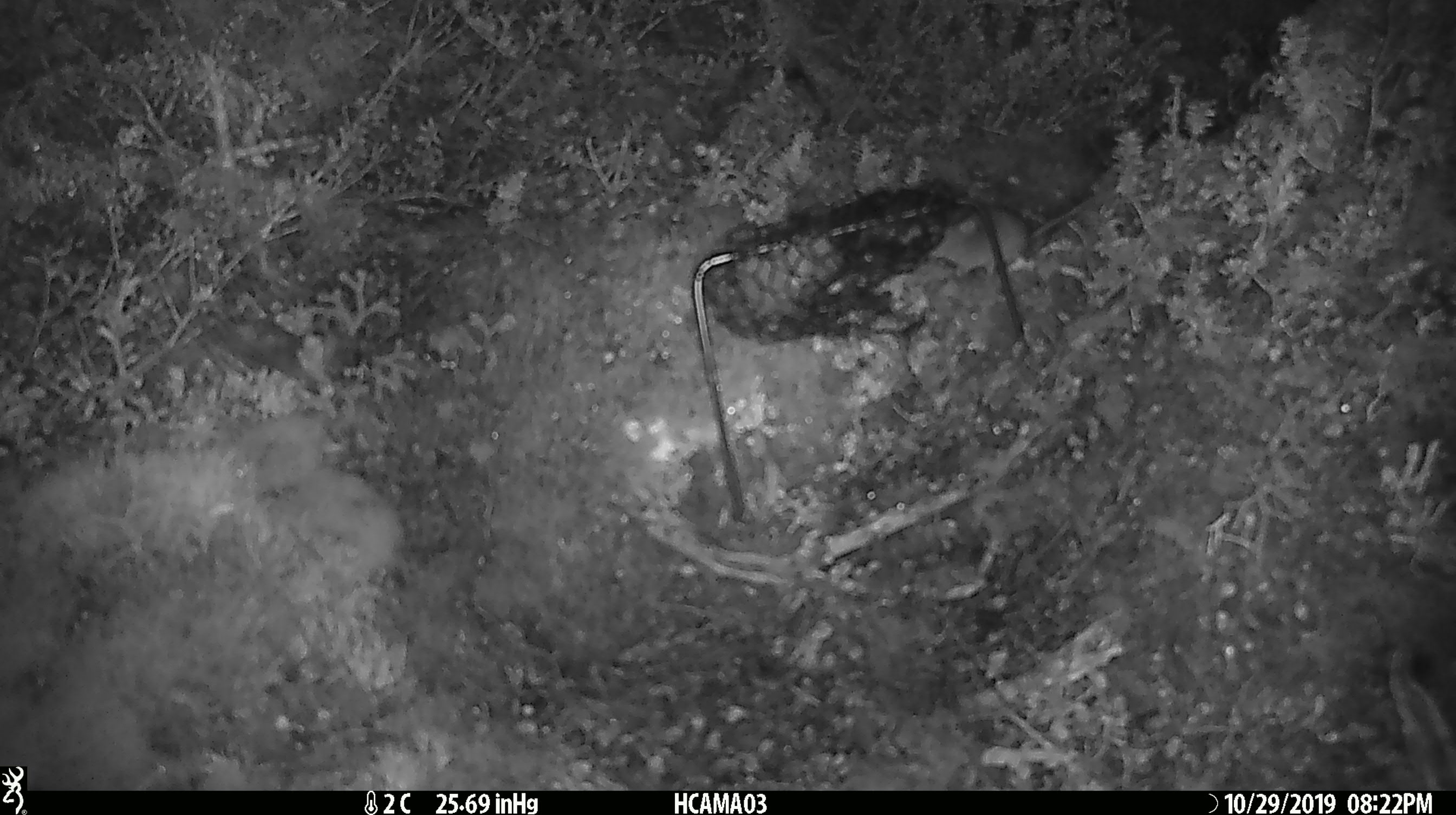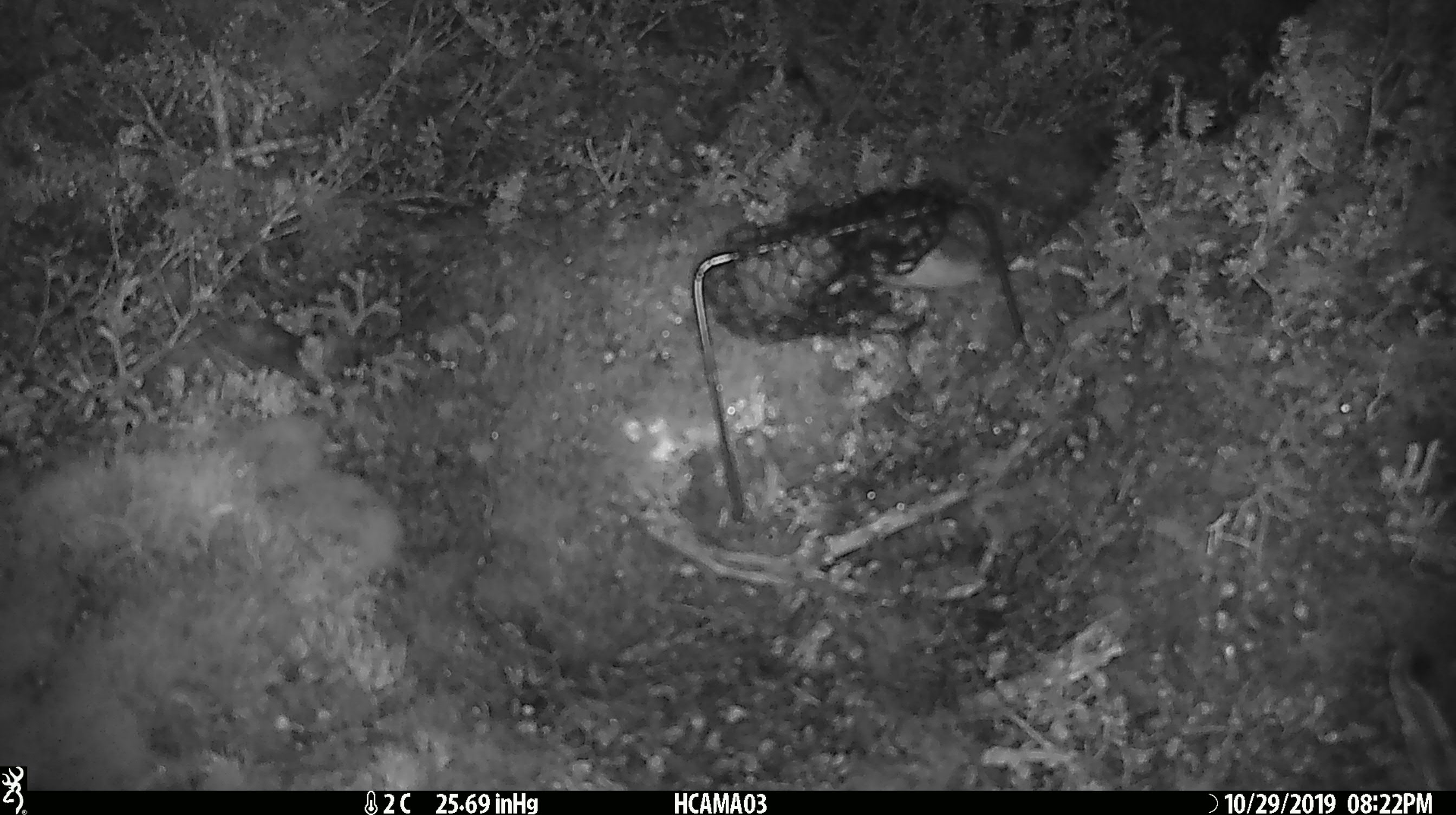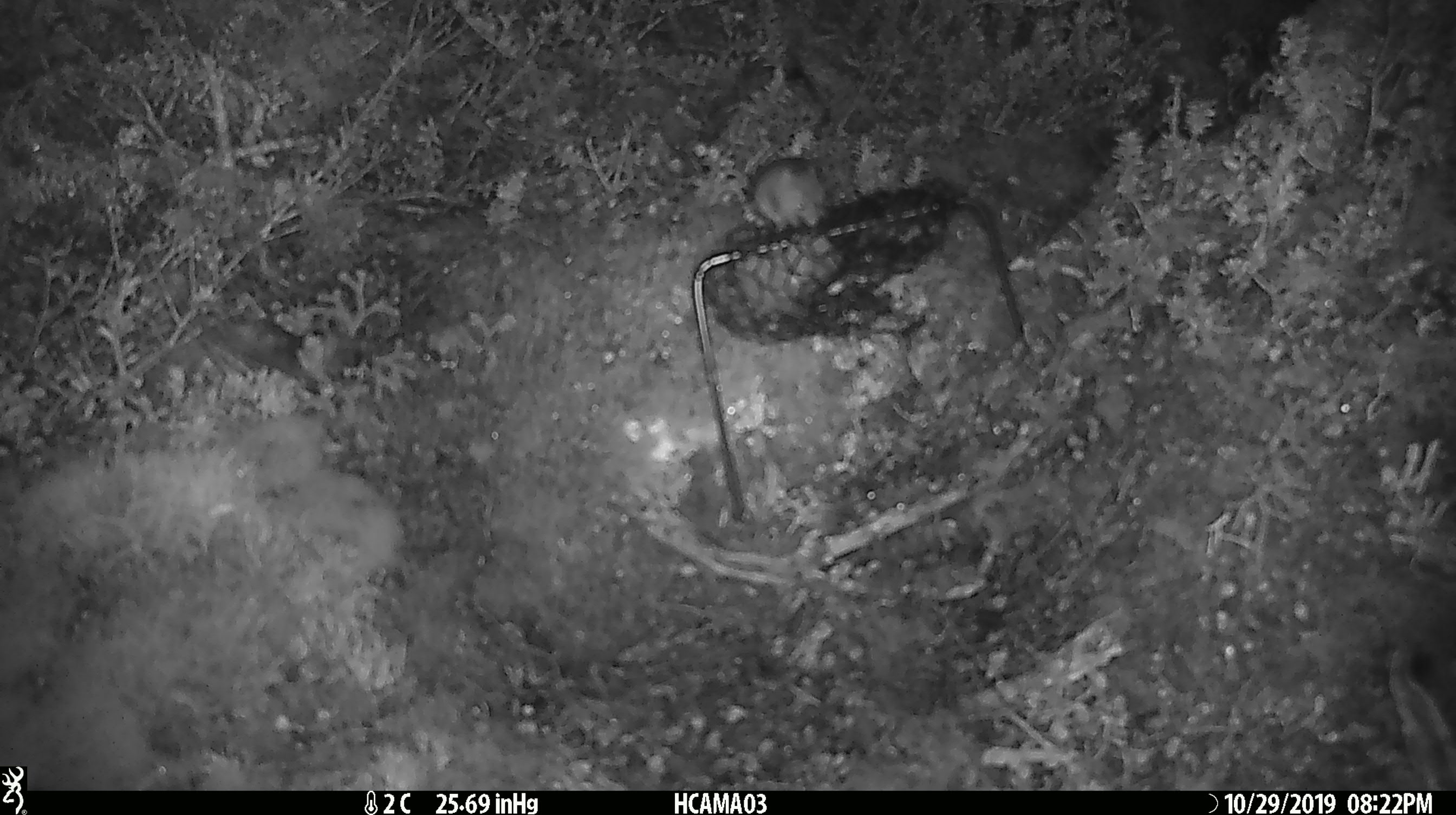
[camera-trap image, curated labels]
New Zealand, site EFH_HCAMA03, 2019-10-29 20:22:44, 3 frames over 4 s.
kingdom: Animalia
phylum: Chordata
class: Mammalia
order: Rodentia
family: Muridae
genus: Mus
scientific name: Mus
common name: mouse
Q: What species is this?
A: Mouse (Mus).